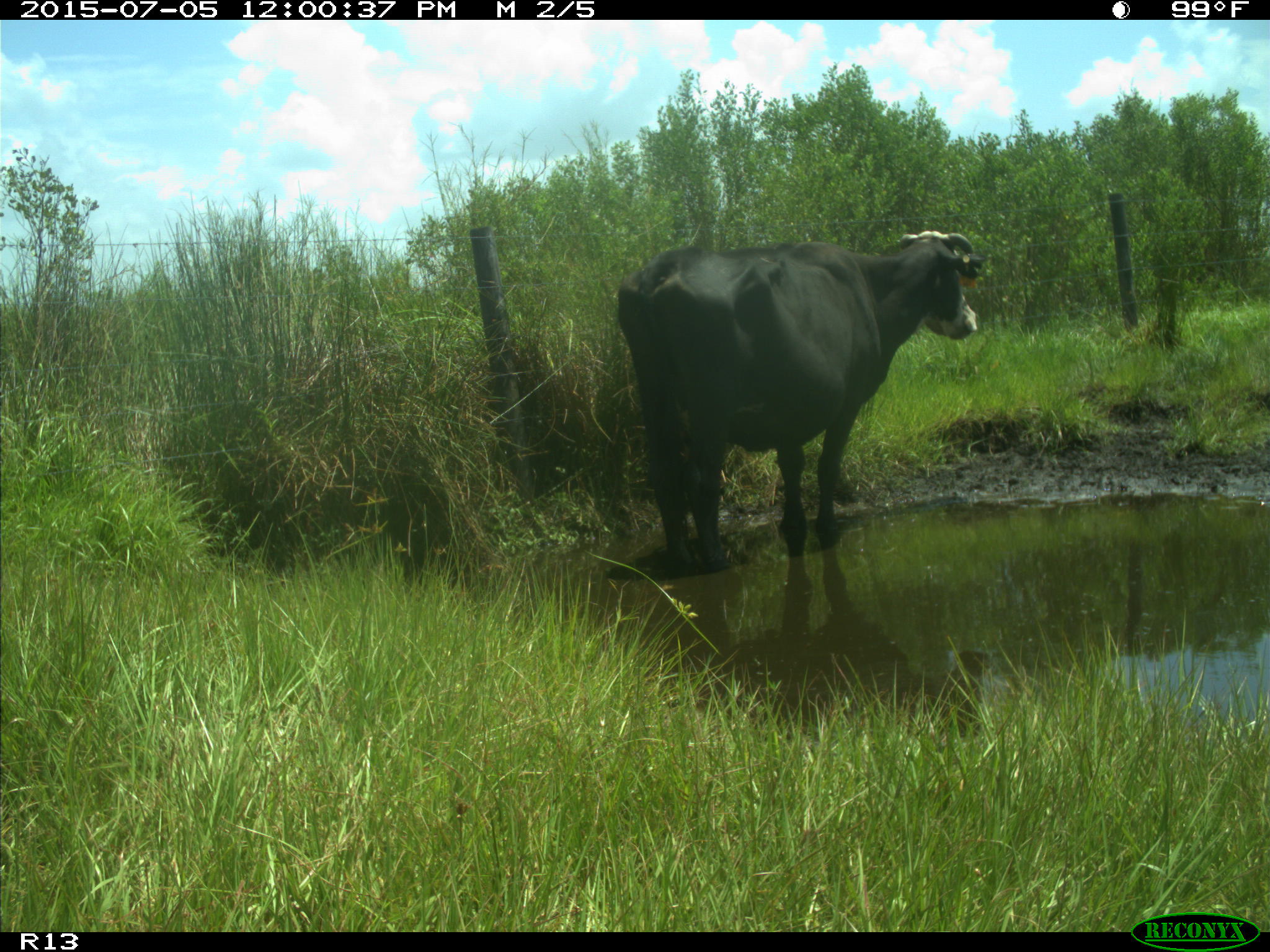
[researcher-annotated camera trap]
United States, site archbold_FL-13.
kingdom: Animalia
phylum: Chordata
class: Mammalia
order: Artiodactyla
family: Bovidae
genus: Bos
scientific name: Bos taurus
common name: domestic cow